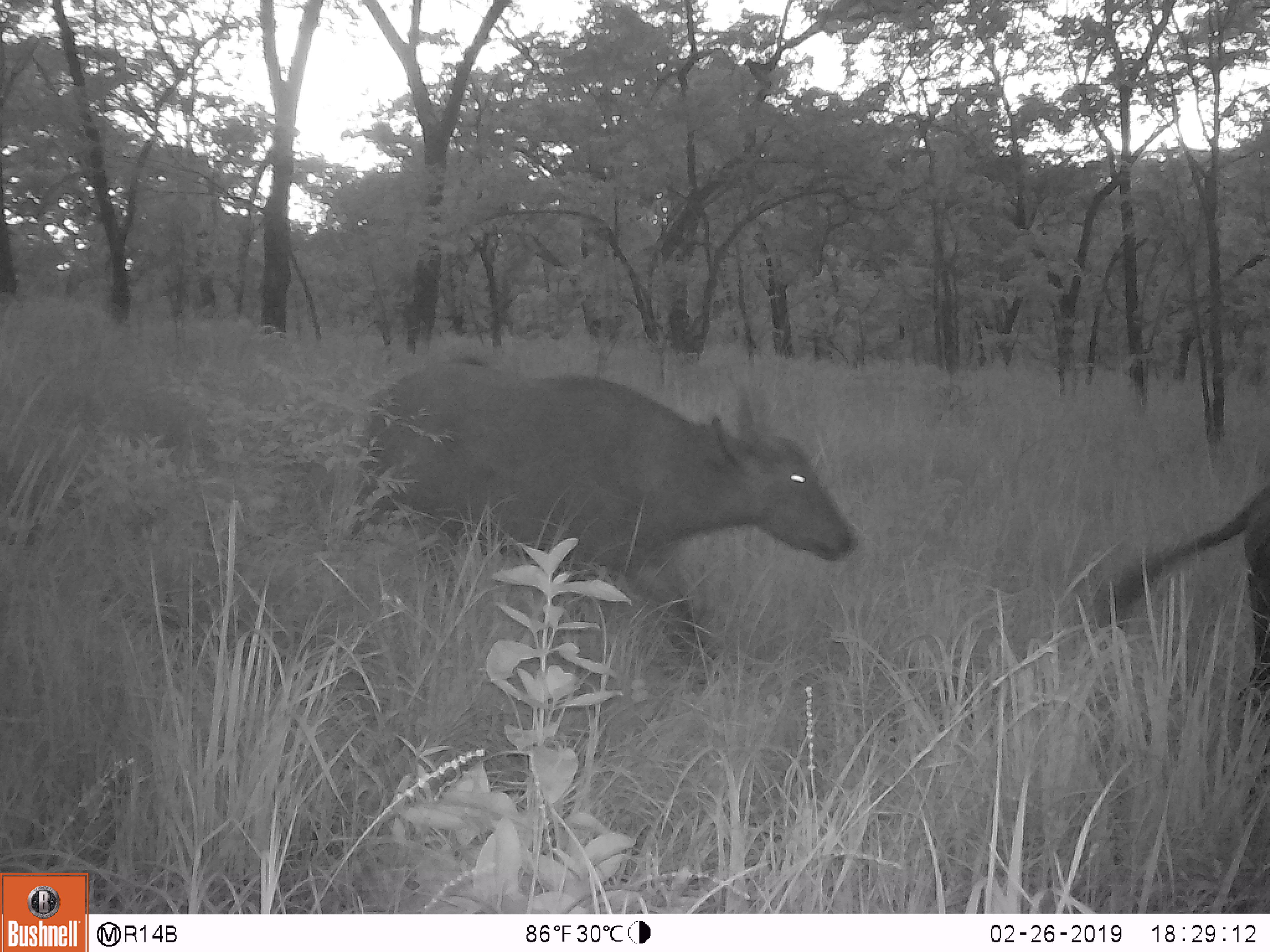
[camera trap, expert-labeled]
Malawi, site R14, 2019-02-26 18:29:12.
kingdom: Animalia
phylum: Chordata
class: Mammalia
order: Artiodactyla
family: Bovidae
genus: Syncerus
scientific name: Syncerus caffer caffer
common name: cape buffalo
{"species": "cape buffalo (Syncerus caffer caffer)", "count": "2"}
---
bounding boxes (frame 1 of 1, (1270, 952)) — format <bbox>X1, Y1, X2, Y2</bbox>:
cape buffalo: <bbox>349, 341, 865, 698</bbox>; <bbox>1069, 469, 1268, 750</bbox>